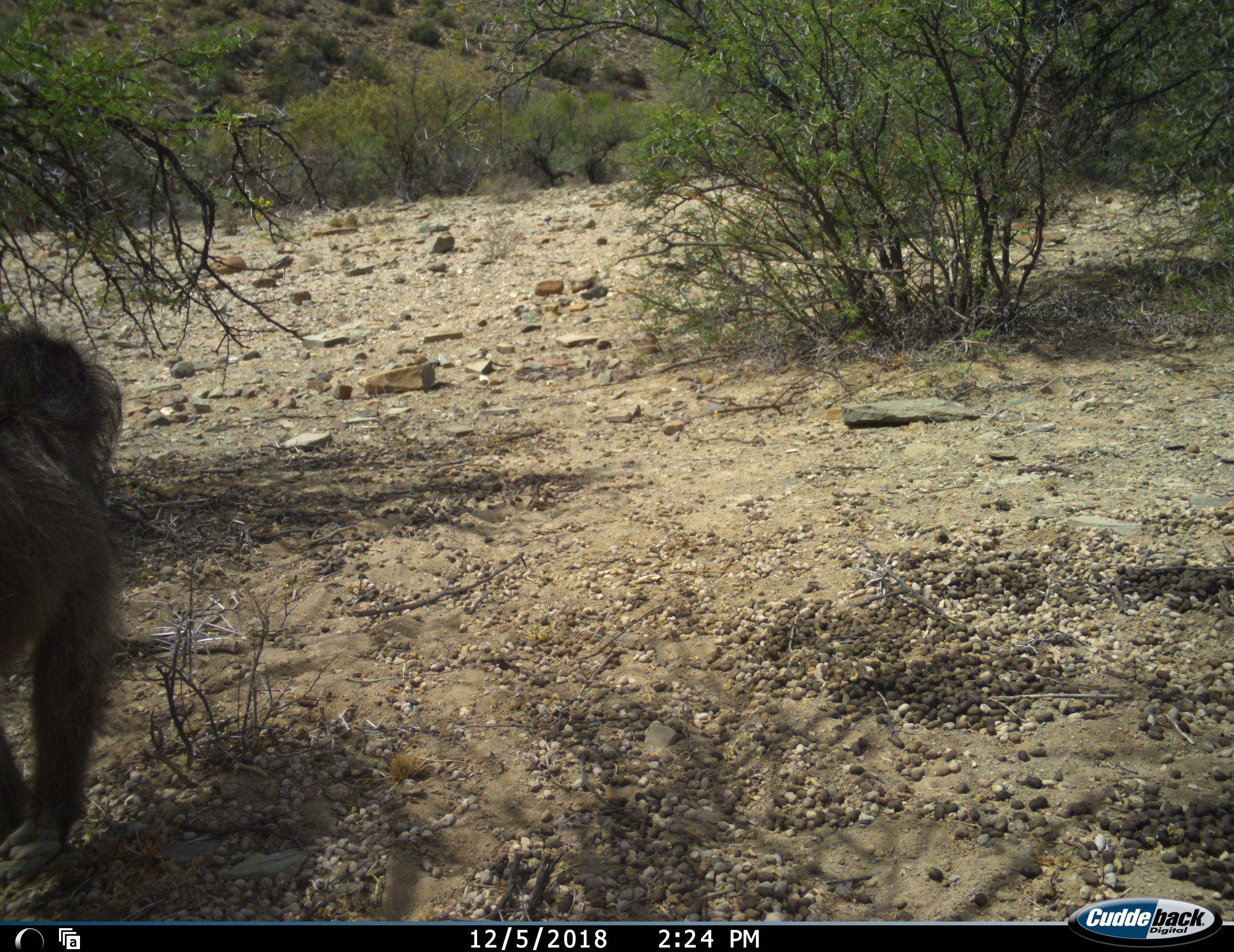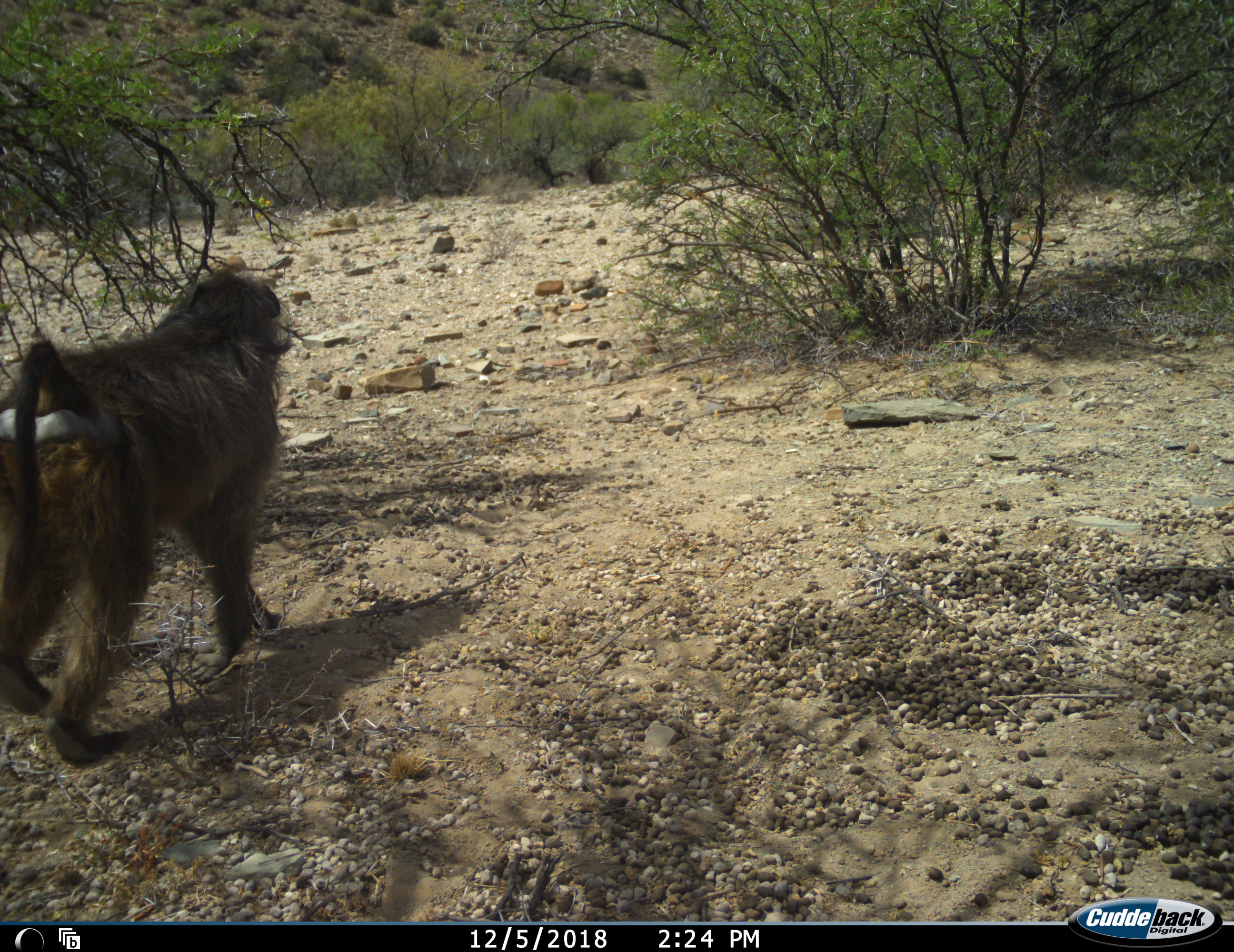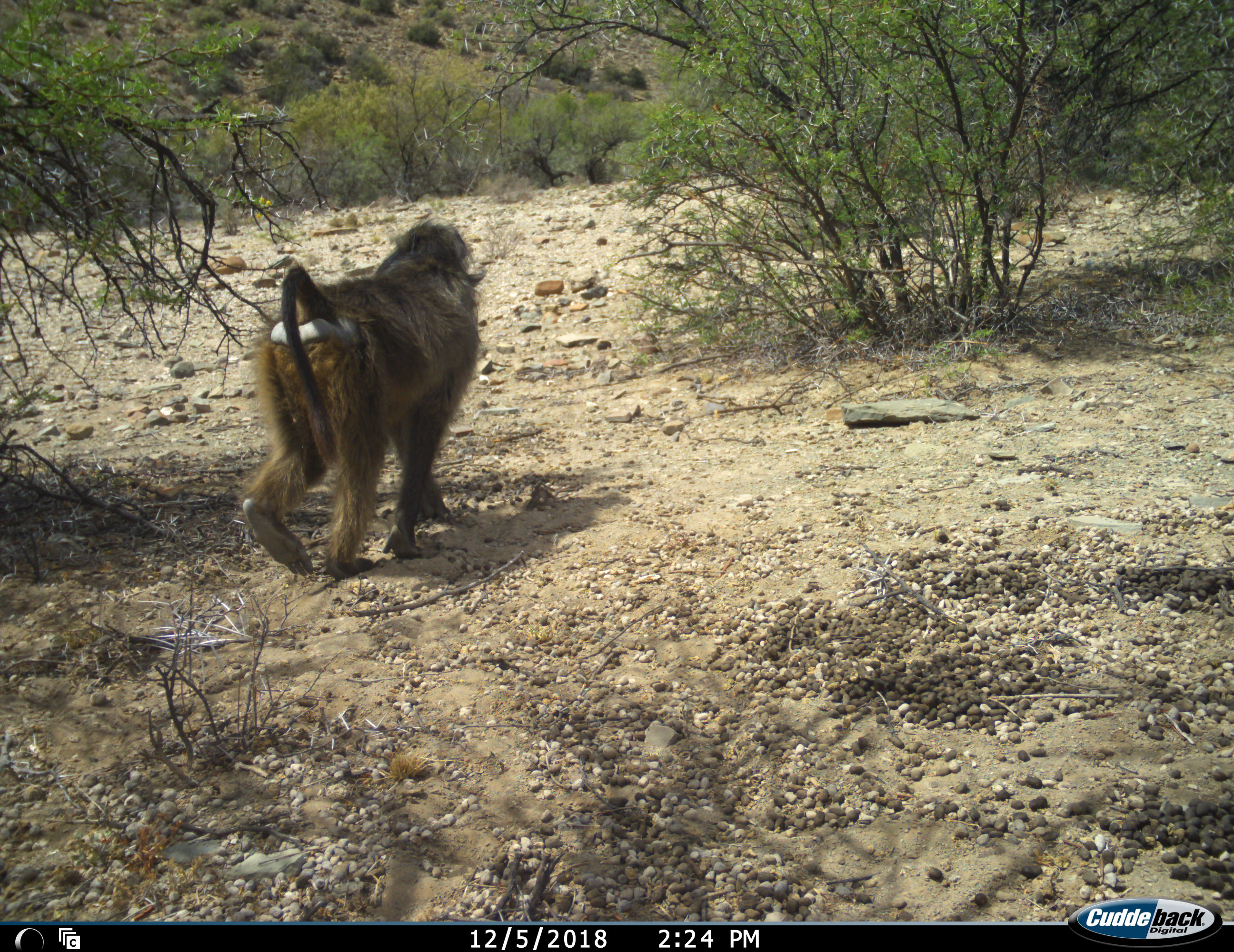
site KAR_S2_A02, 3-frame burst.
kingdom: Animalia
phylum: Chordata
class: Mammalia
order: Primates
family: Cercopithecidae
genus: Papio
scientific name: Papio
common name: baboon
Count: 1.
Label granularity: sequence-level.